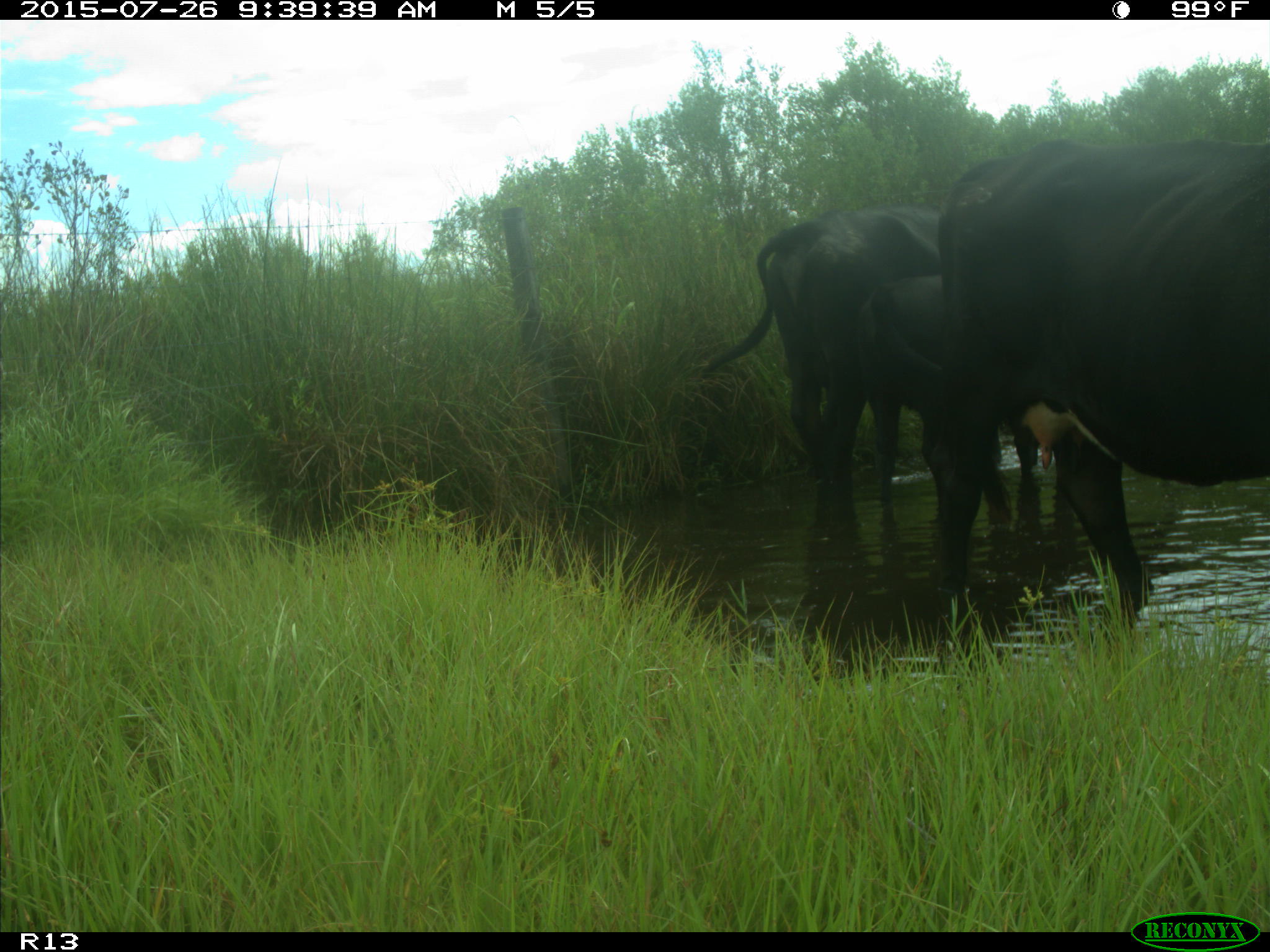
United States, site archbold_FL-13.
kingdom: Animalia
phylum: Chordata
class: Mammalia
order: Artiodactyla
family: Bovidae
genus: Bos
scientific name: Bos taurus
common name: domestic cow